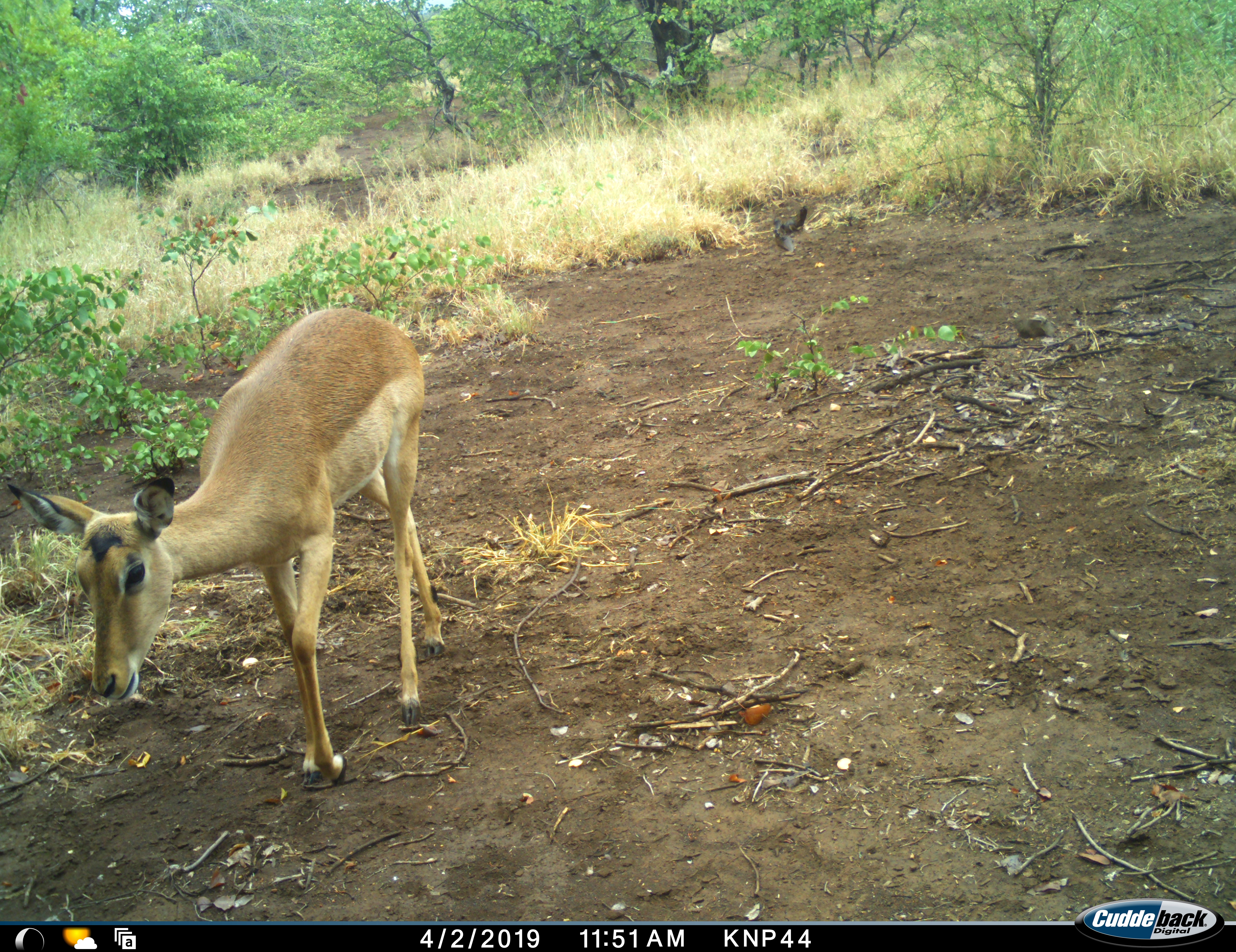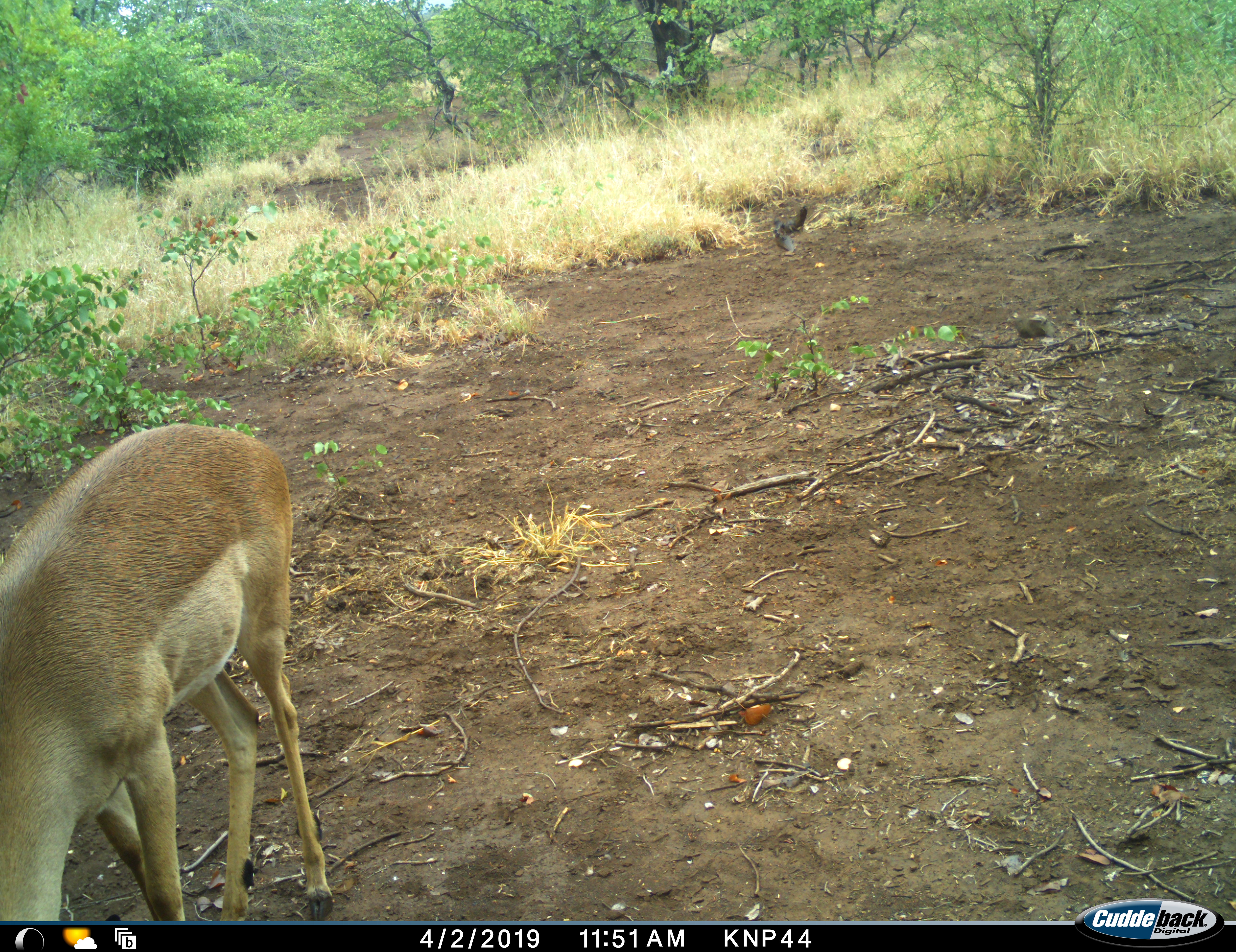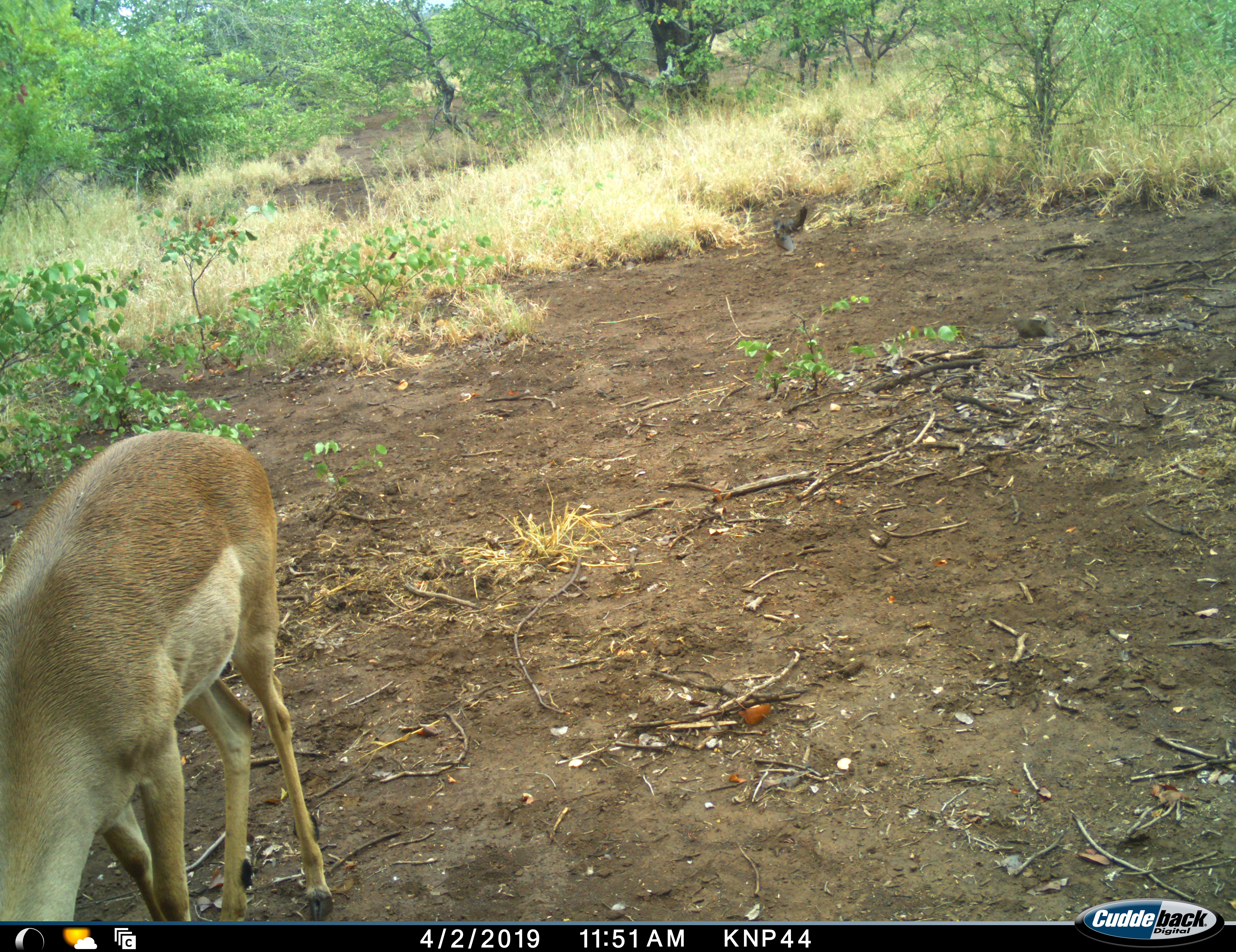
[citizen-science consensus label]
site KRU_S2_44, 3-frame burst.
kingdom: Animalia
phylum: Chordata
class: Mammalia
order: Artiodactyla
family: Bovidae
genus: Aepyceros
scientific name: Aepyceros melampus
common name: impala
Impala (Aepyceros melampus), count 1. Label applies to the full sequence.